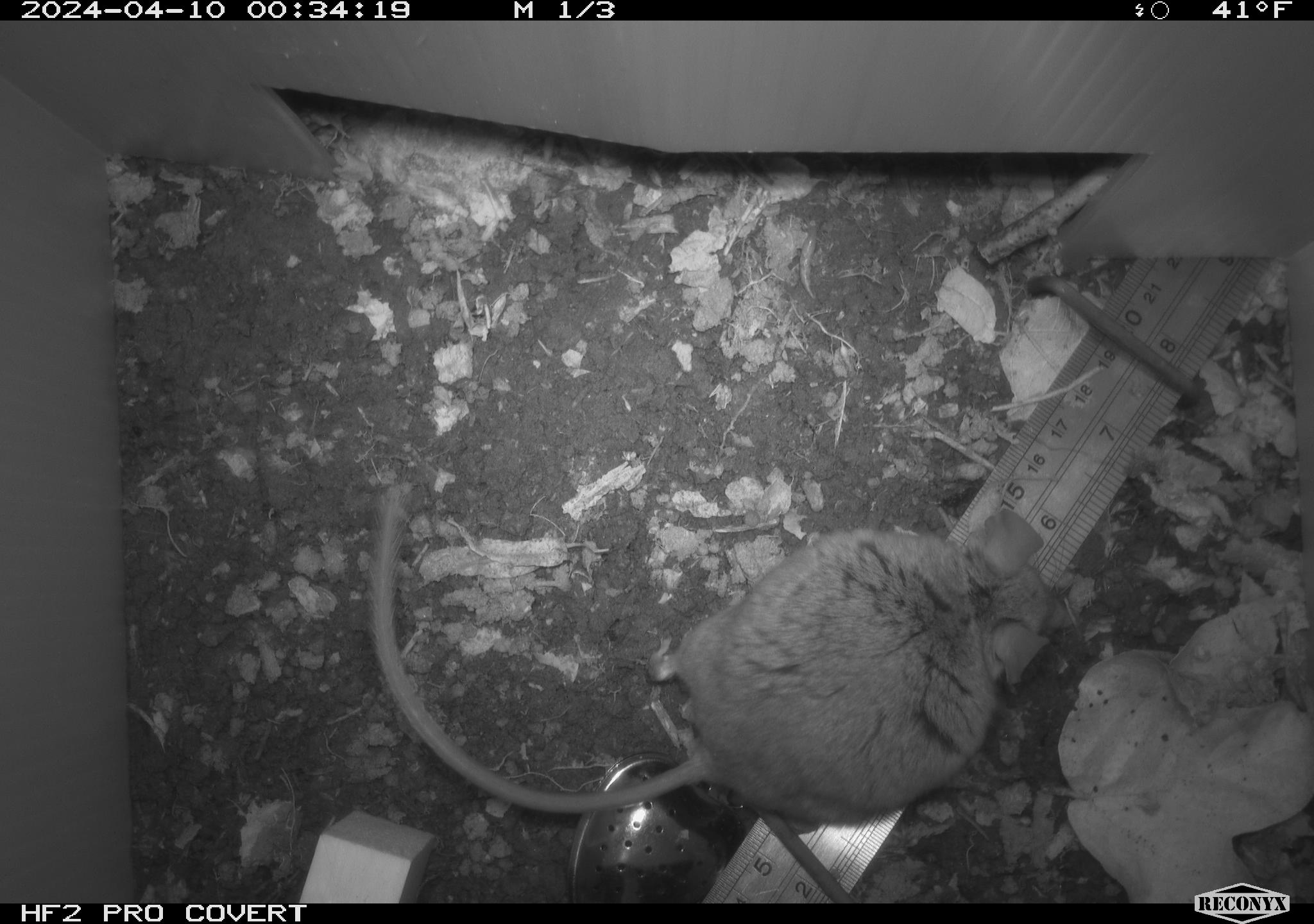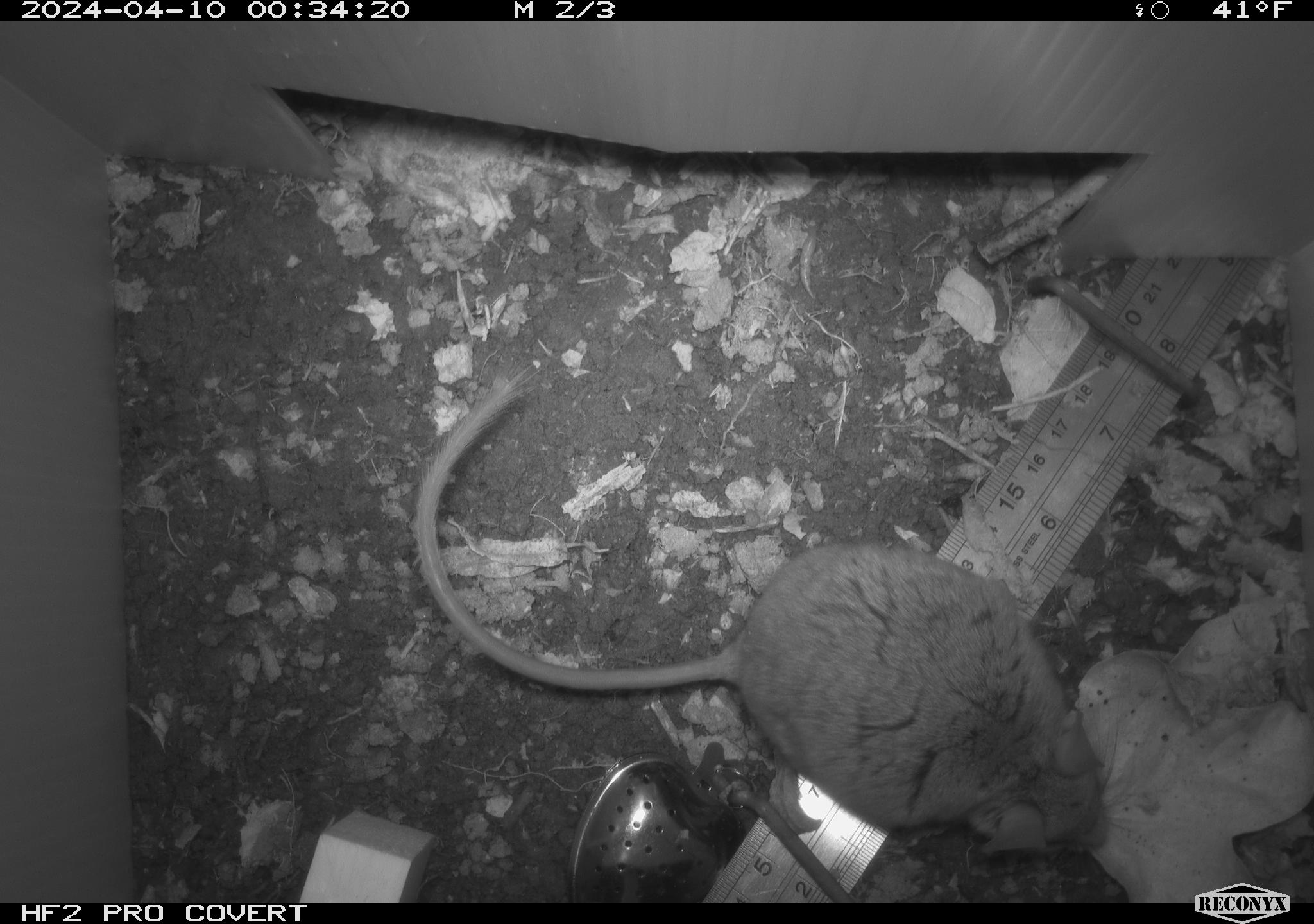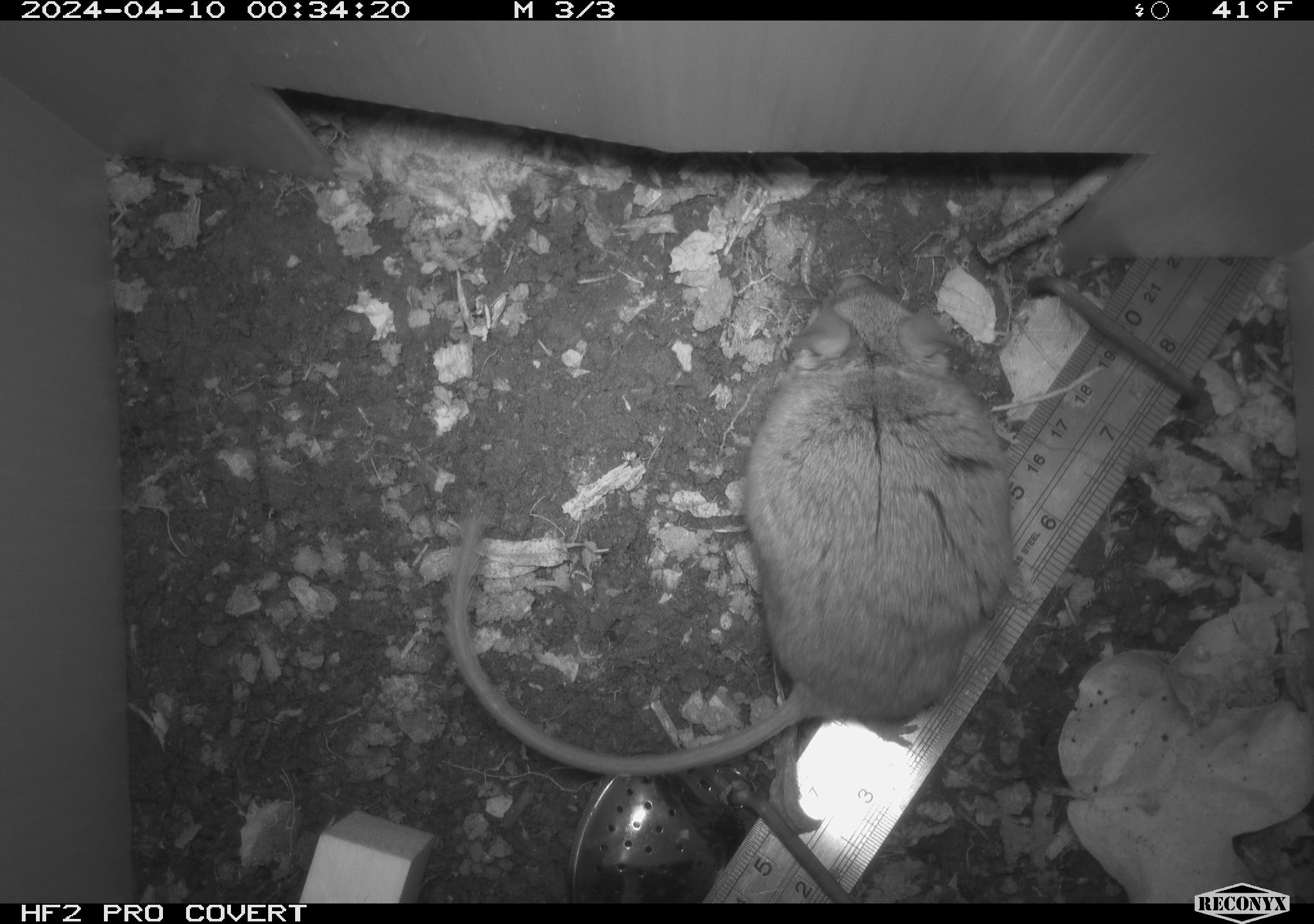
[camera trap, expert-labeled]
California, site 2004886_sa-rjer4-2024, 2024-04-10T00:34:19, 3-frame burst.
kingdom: Animalia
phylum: Chordata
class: Mammalia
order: Rodentia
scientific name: Rodentia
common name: woodrat or rat or mouse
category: woodrat or rat or mouse species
Woodrat or rat or mouse species (woodrat or rat or mouse) (Rodentia).